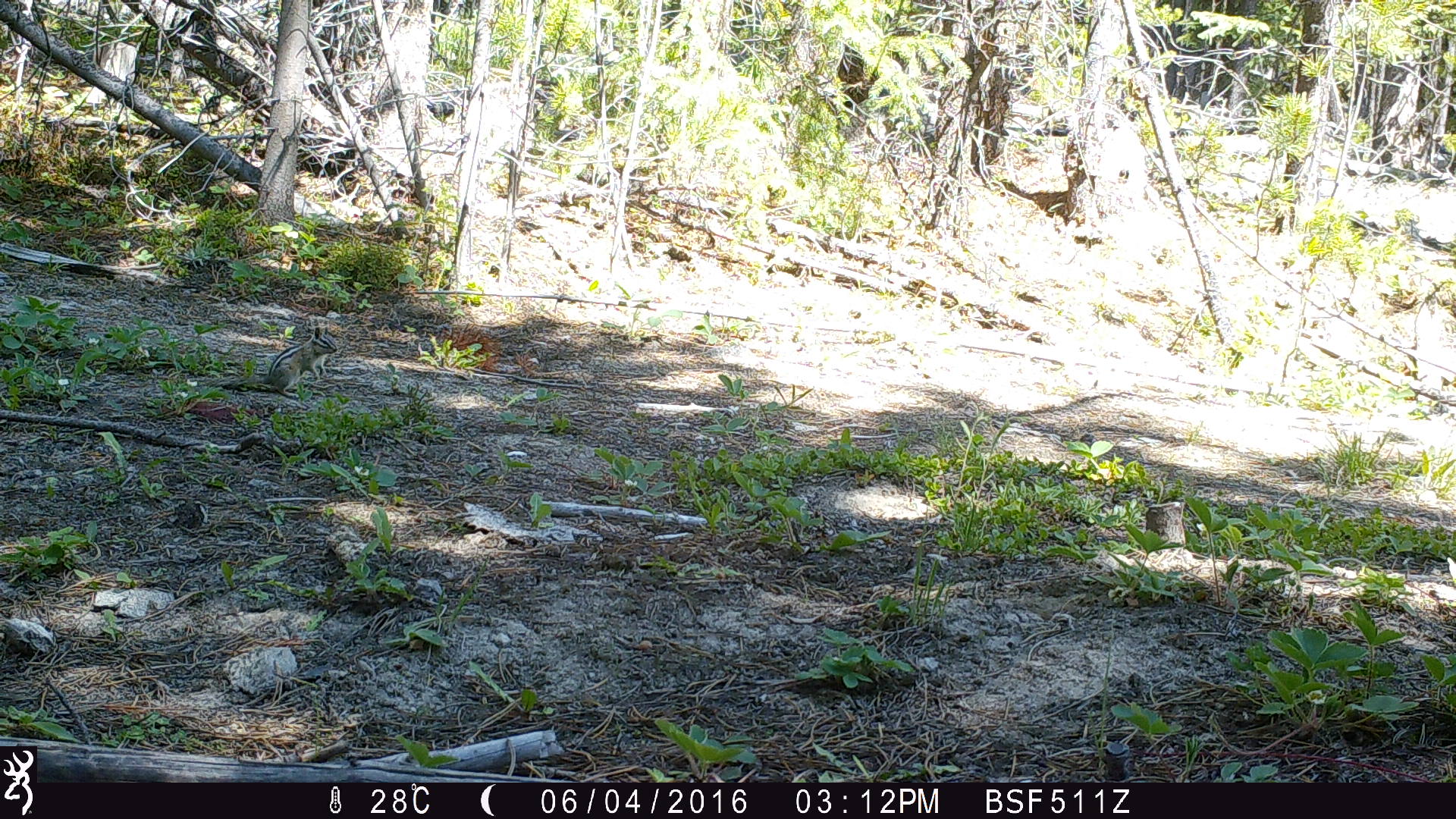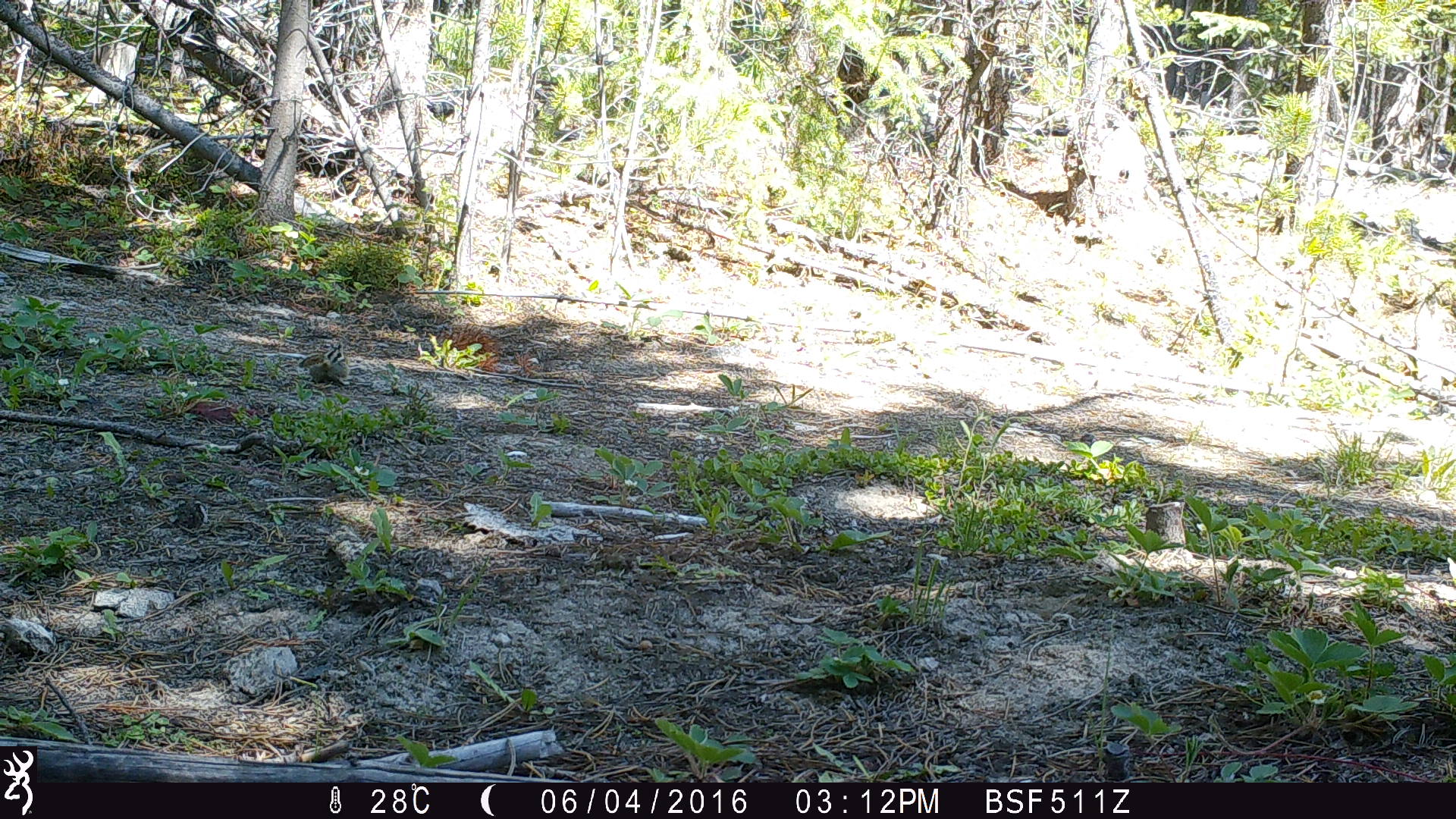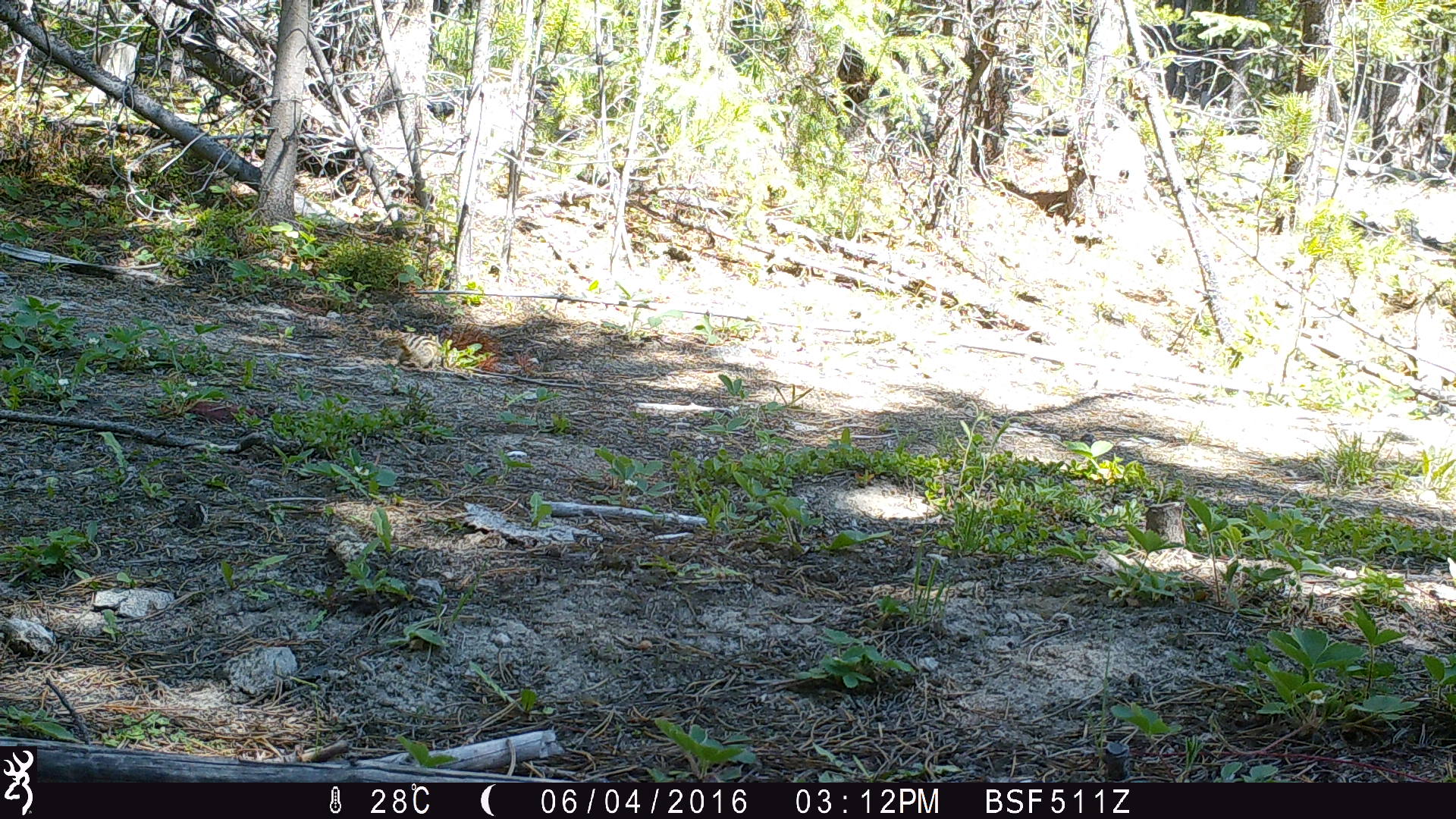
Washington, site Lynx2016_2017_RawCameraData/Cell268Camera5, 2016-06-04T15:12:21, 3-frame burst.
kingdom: Animalia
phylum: Chordata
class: Mammalia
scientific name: Mammalia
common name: small mammal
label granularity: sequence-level